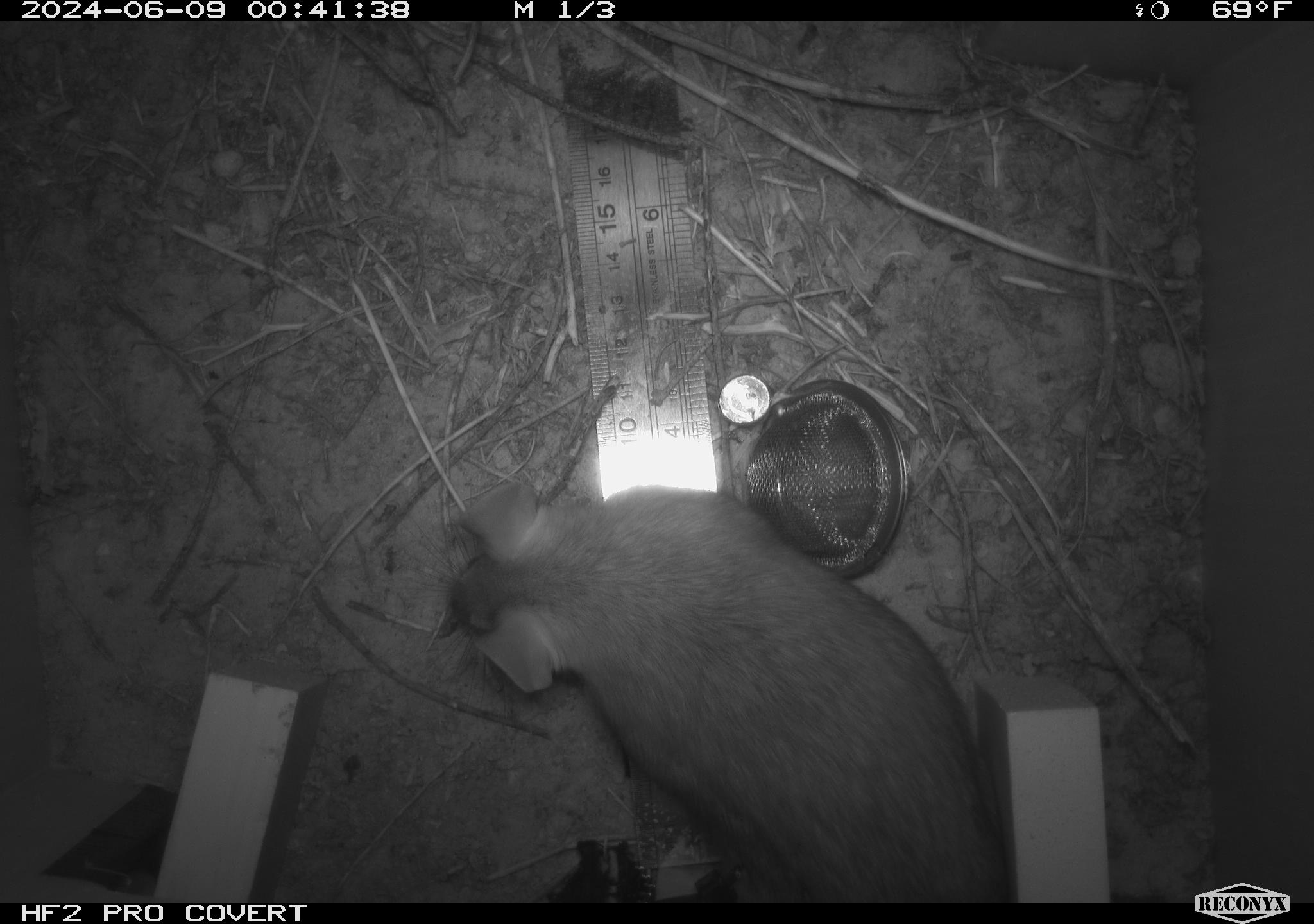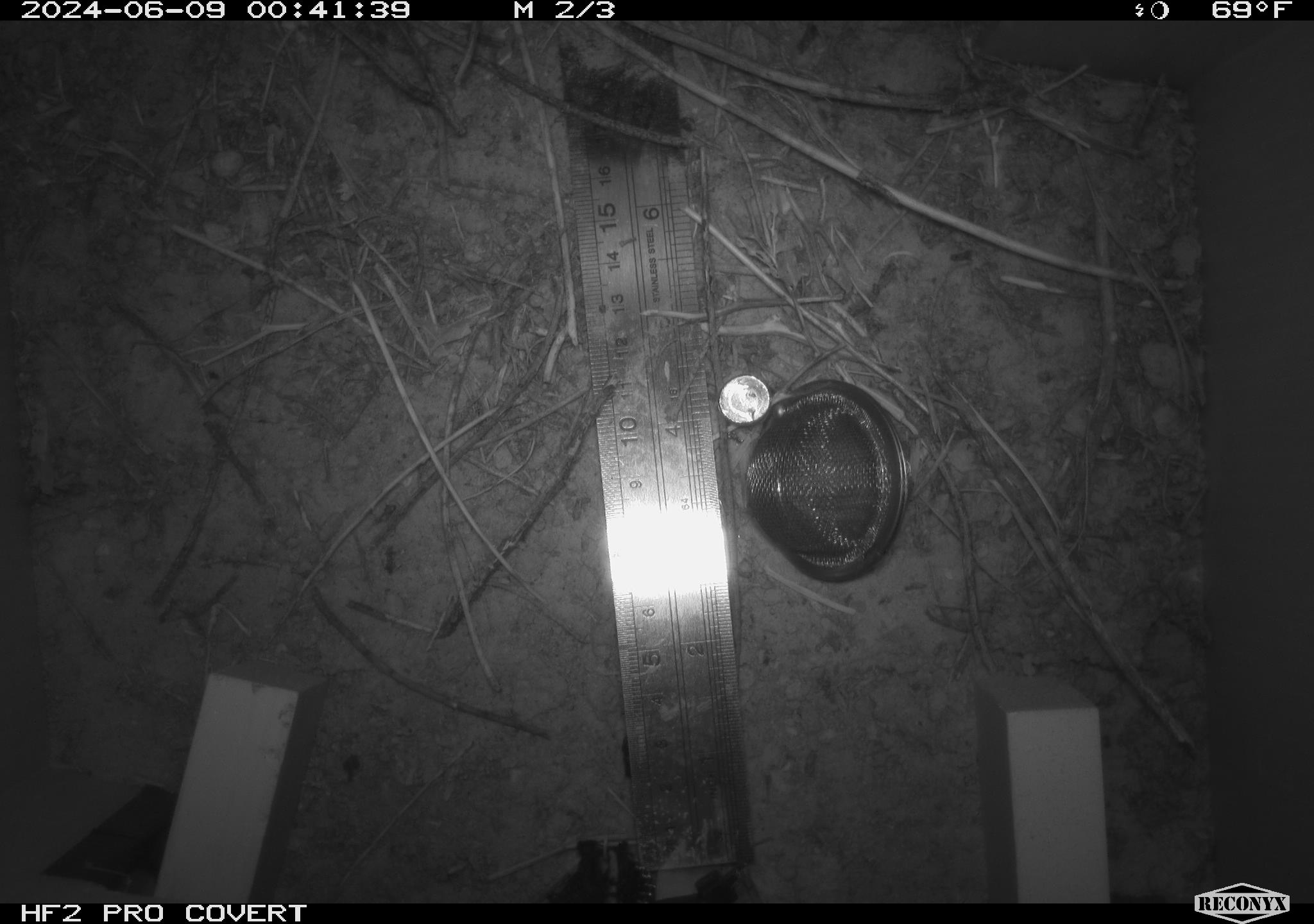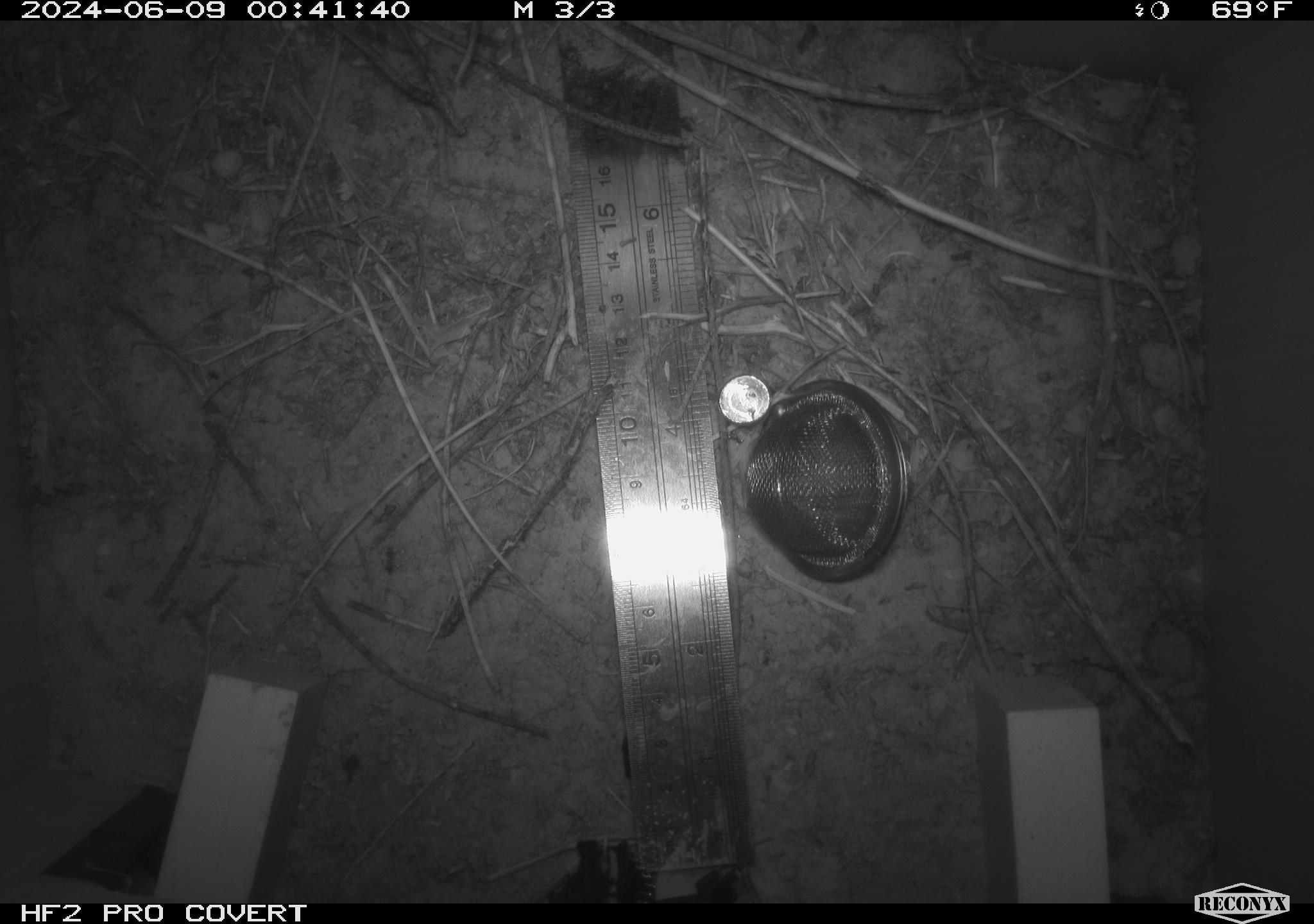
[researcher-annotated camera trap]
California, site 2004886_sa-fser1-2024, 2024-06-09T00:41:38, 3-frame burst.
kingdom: Animalia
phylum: Chordata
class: Mammalia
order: Rodentia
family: Sciuridae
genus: Neotamias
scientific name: Neotamias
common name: western chipmunks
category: neotamias species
Neotamias species (western chipmunks) (Neotamias).